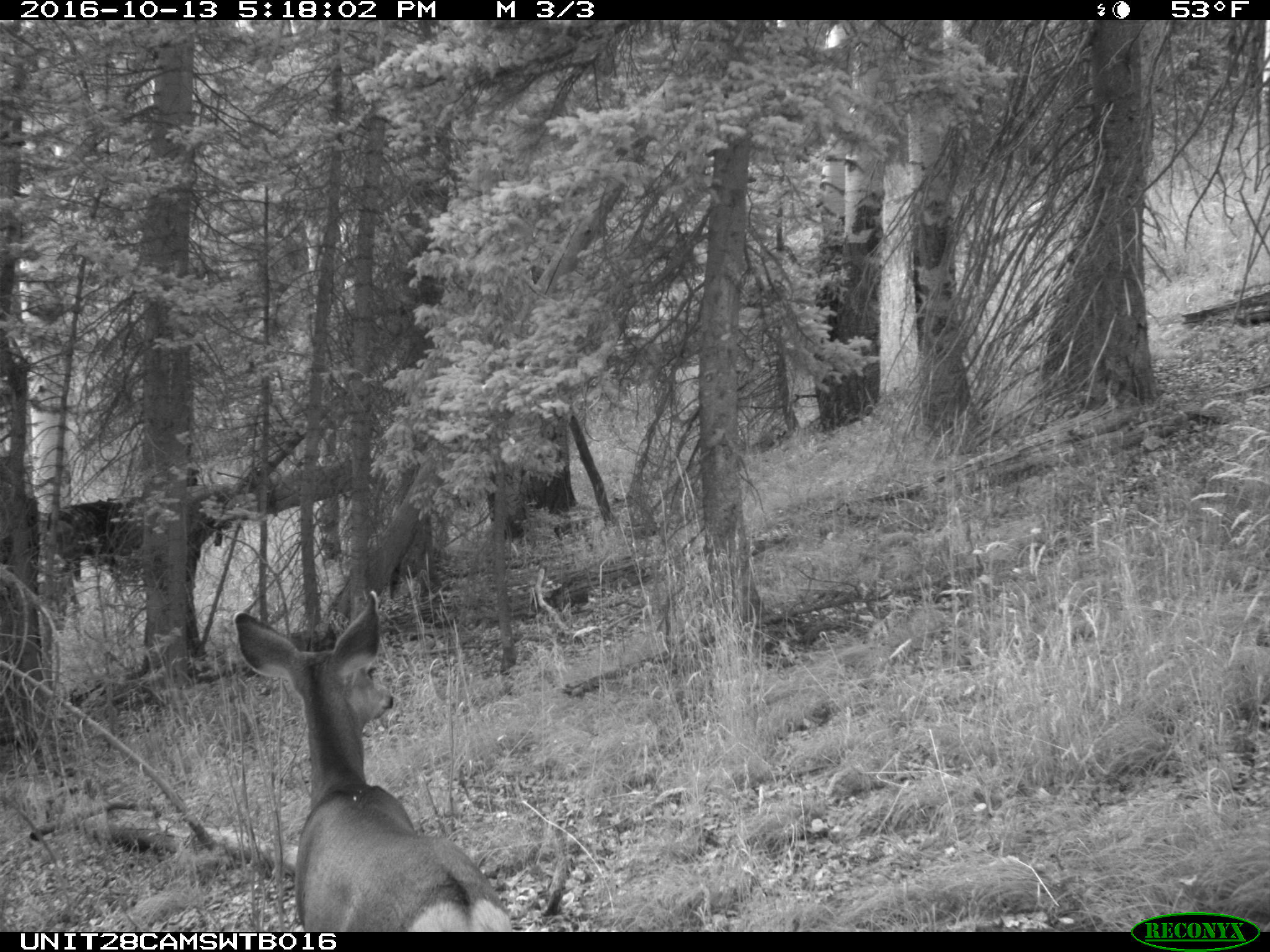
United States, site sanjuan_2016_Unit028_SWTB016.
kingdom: Animalia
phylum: Chordata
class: Mammalia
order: Artiodactyla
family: Cervidae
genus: Odocoileus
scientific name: Odocoileus hemionus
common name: mule deer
Odocoileus hemionus (mule deer).